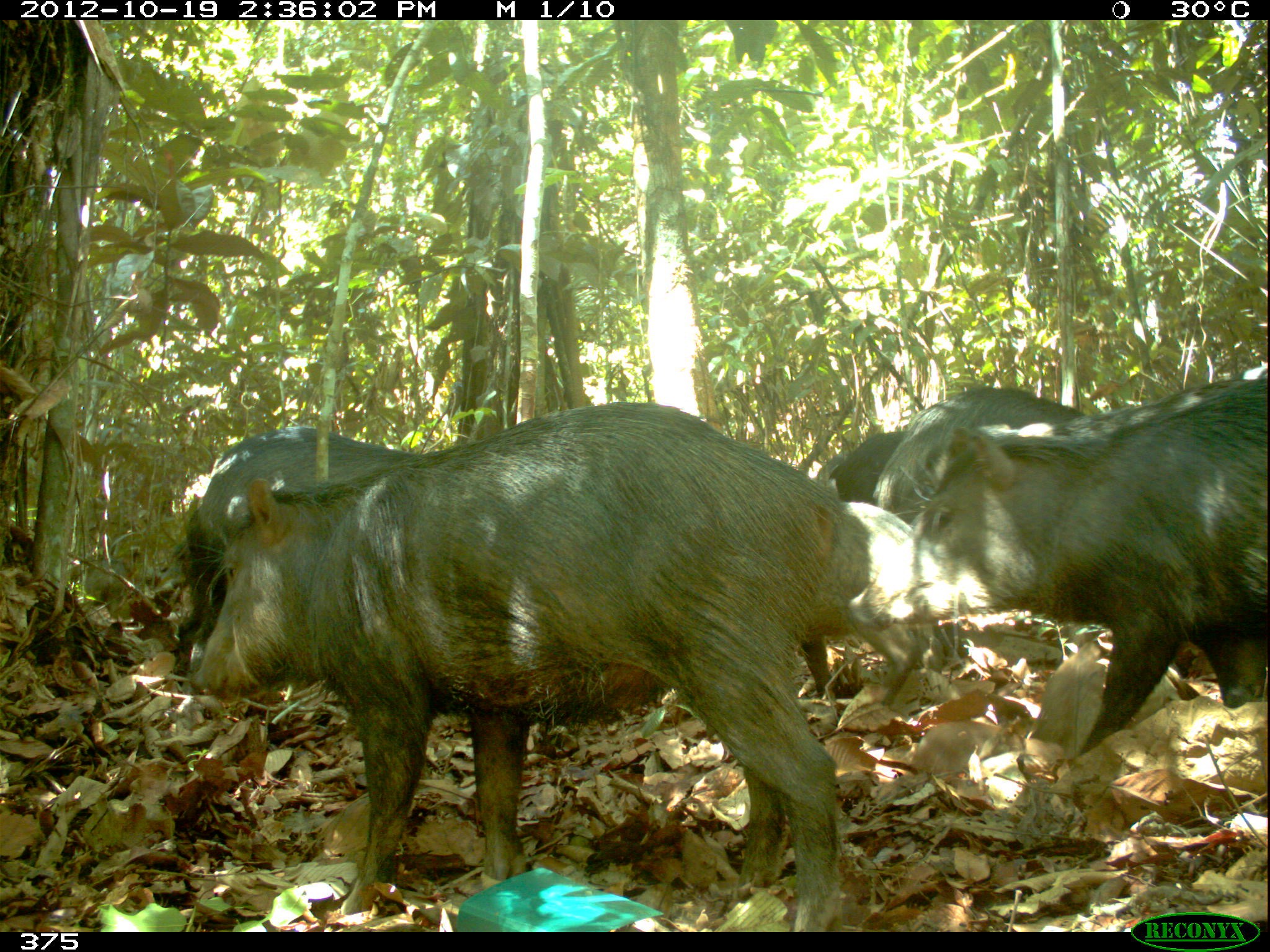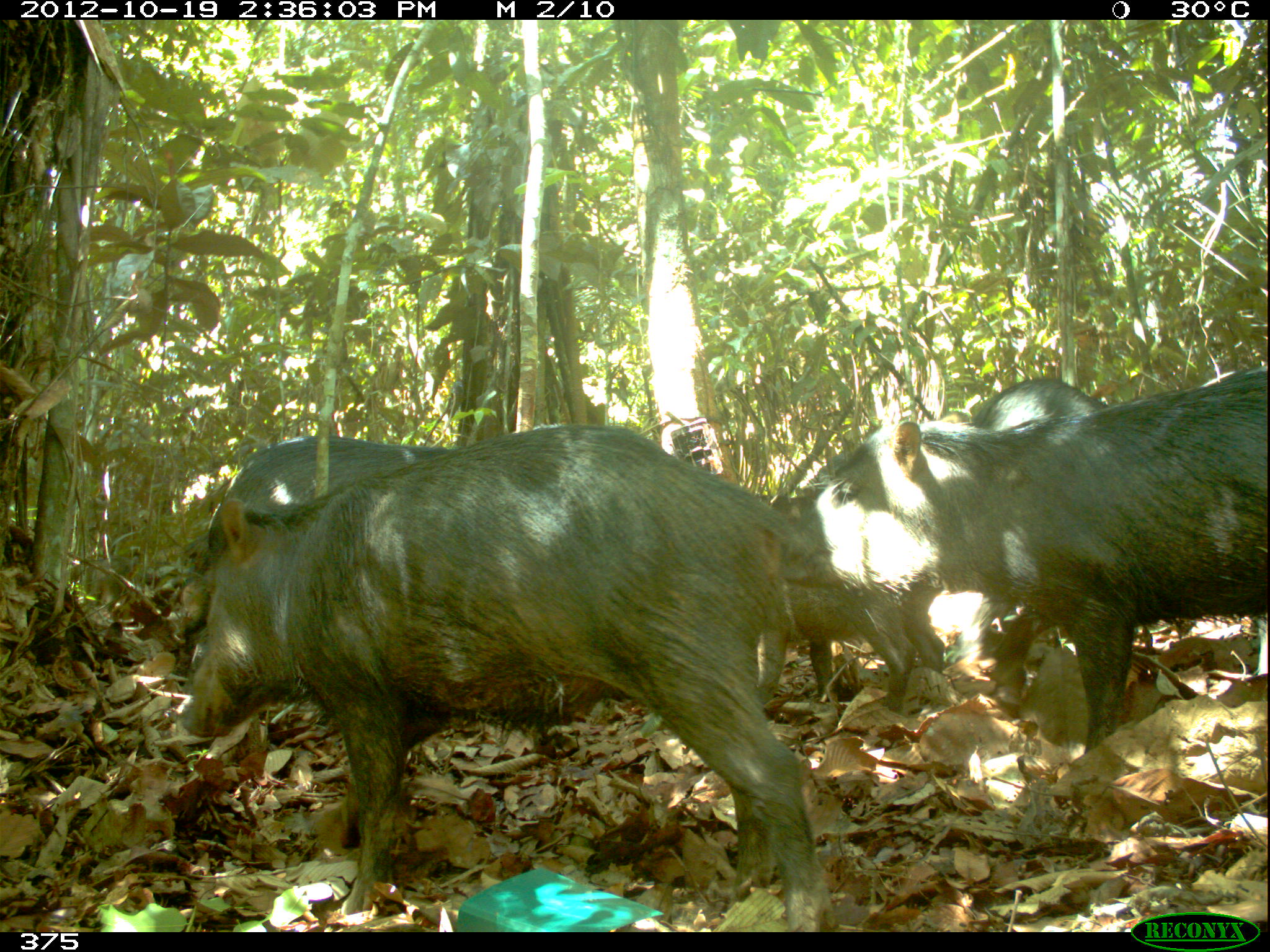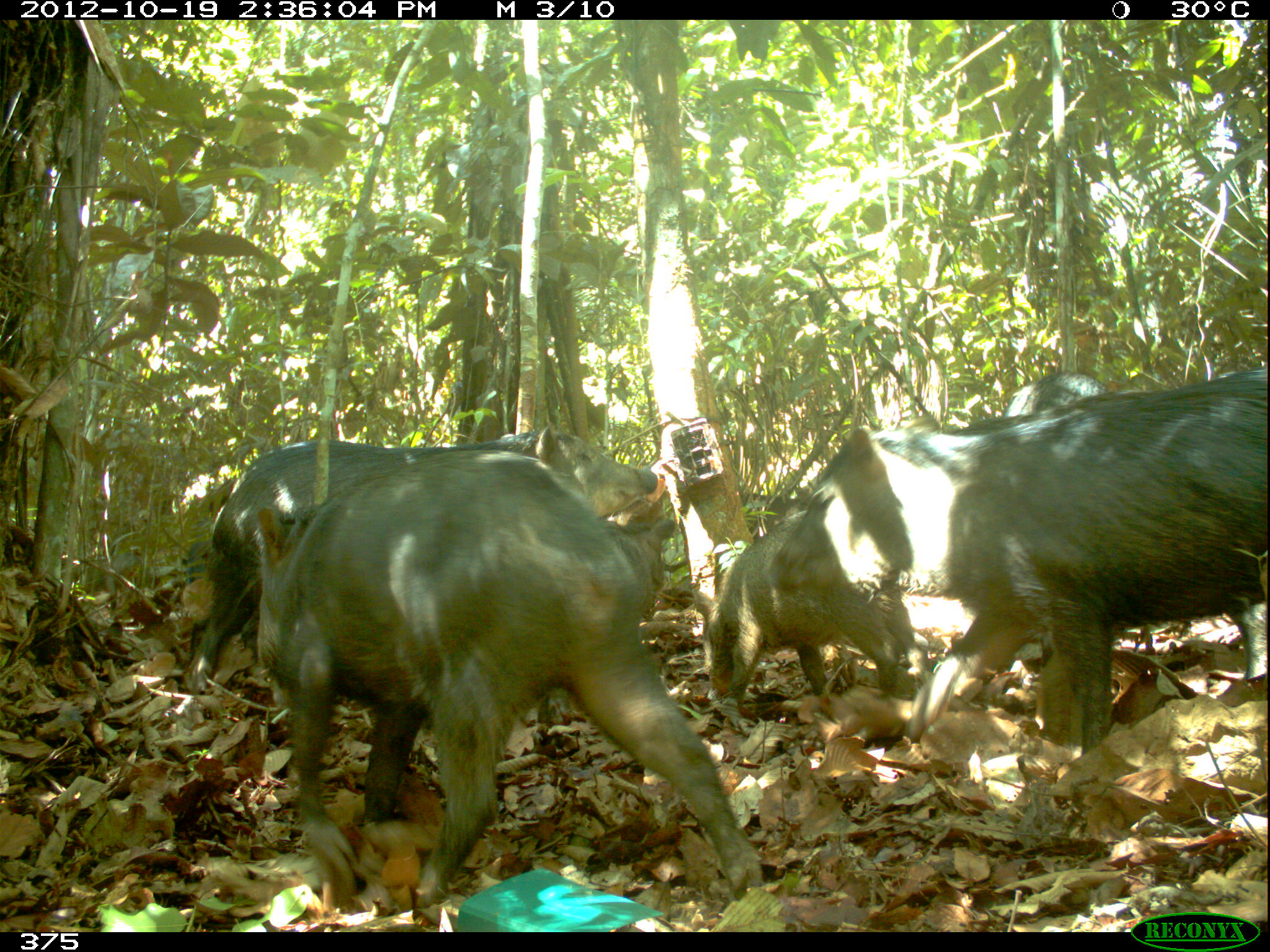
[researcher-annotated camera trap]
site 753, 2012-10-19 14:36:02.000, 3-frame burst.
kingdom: Animalia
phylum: Chordata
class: Mammalia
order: Artiodactyla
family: Tayassuidae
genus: Tayassu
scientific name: Tayassu pecari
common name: white-lipped peccary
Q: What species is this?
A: Tayassu pecari (white-lipped peccary).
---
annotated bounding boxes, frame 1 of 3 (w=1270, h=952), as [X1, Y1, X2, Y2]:
tayassu pecari: [179, 399, 850, 929]; [847, 376, 1267, 756]; [172, 424, 416, 678]; [871, 385, 1091, 524]; [829, 430, 906, 508]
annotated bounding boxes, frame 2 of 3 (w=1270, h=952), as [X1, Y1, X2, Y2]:
tayassu pecari: [177, 422, 829, 926]; [781, 364, 1270, 752]; [755, 497, 946, 711]; [207, 433, 460, 564]; [965, 378, 1108, 432]